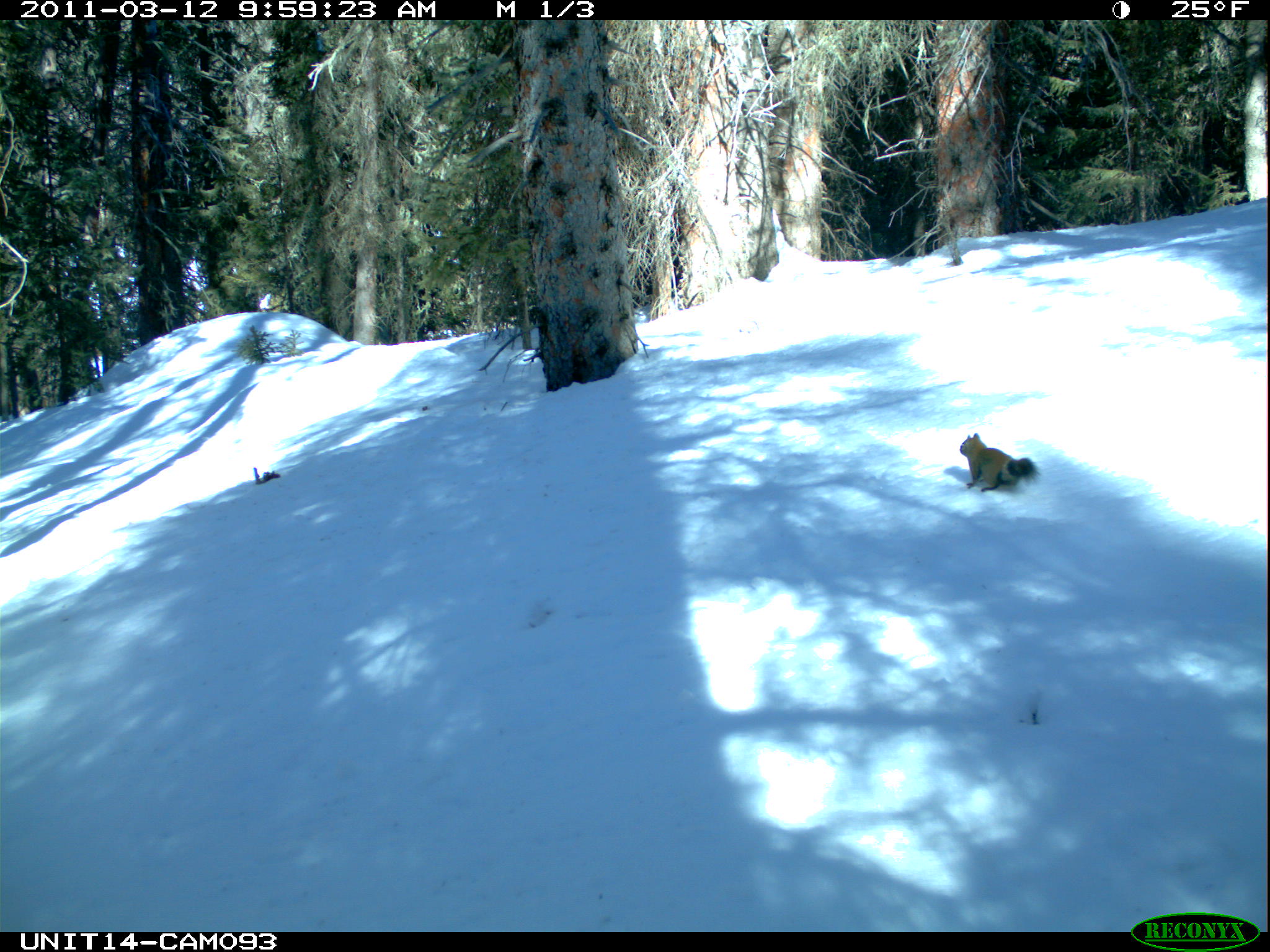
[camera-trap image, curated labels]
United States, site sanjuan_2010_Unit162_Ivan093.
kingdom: Animalia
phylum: Chordata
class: Mammalia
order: Rodentia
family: Sciuridae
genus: Tamiasciurus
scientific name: Tamiasciurus hudsonicus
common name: american red squirrel